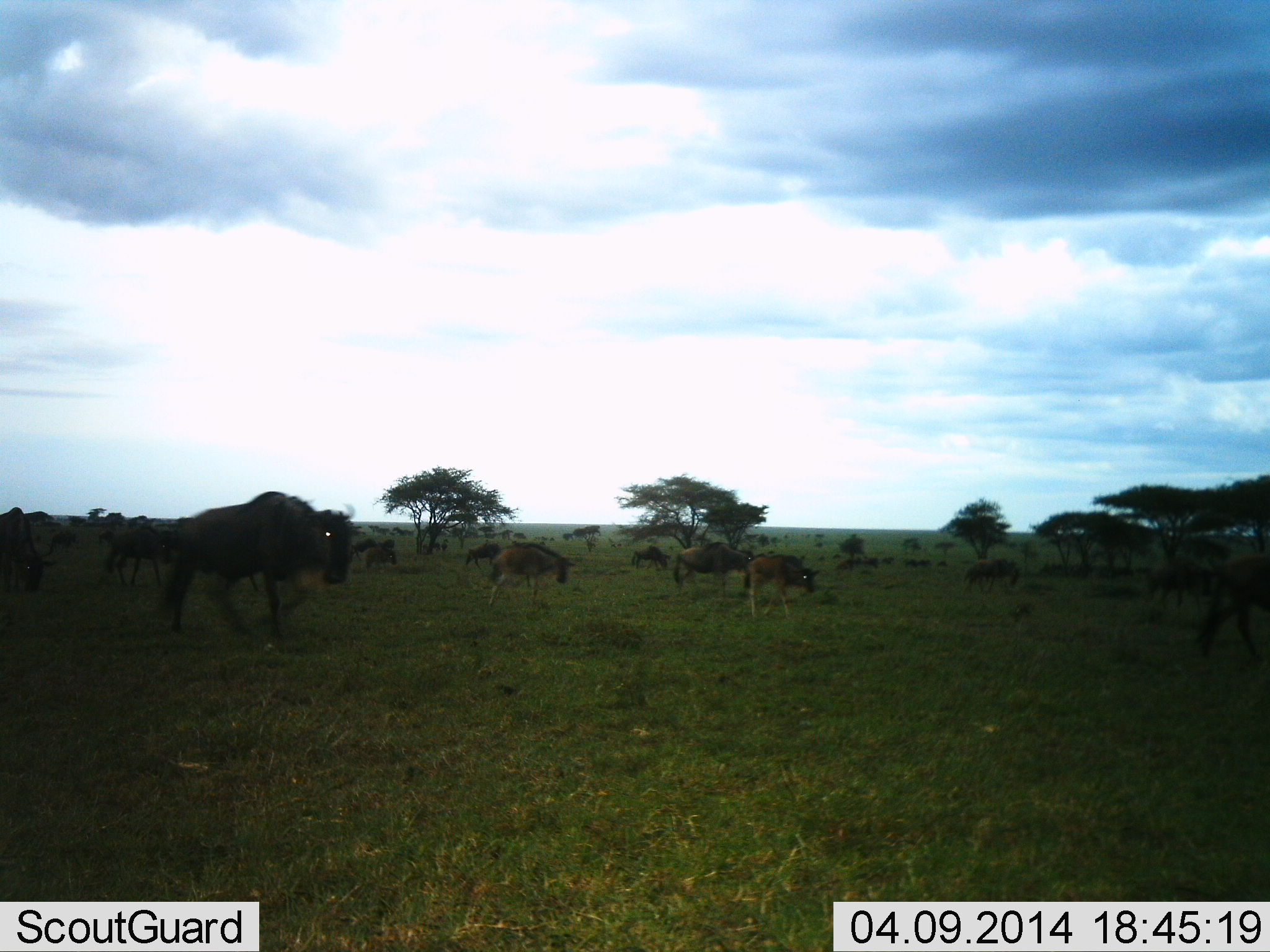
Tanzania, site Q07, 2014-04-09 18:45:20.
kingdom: Animalia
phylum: Chordata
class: Mammalia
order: Artiodactyla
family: Bovidae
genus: Connochaetes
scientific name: Connochaetes taurinus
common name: blue wildebeest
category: wildebeest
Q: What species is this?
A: Wildebeest (blue wildebeest) (Connochaetes taurinus).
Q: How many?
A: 11-50.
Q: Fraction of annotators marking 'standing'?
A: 50%.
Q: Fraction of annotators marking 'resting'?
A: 0%.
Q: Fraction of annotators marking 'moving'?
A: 80%.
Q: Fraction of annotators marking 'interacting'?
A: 0%.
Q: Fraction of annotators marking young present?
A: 10%.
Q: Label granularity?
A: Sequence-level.